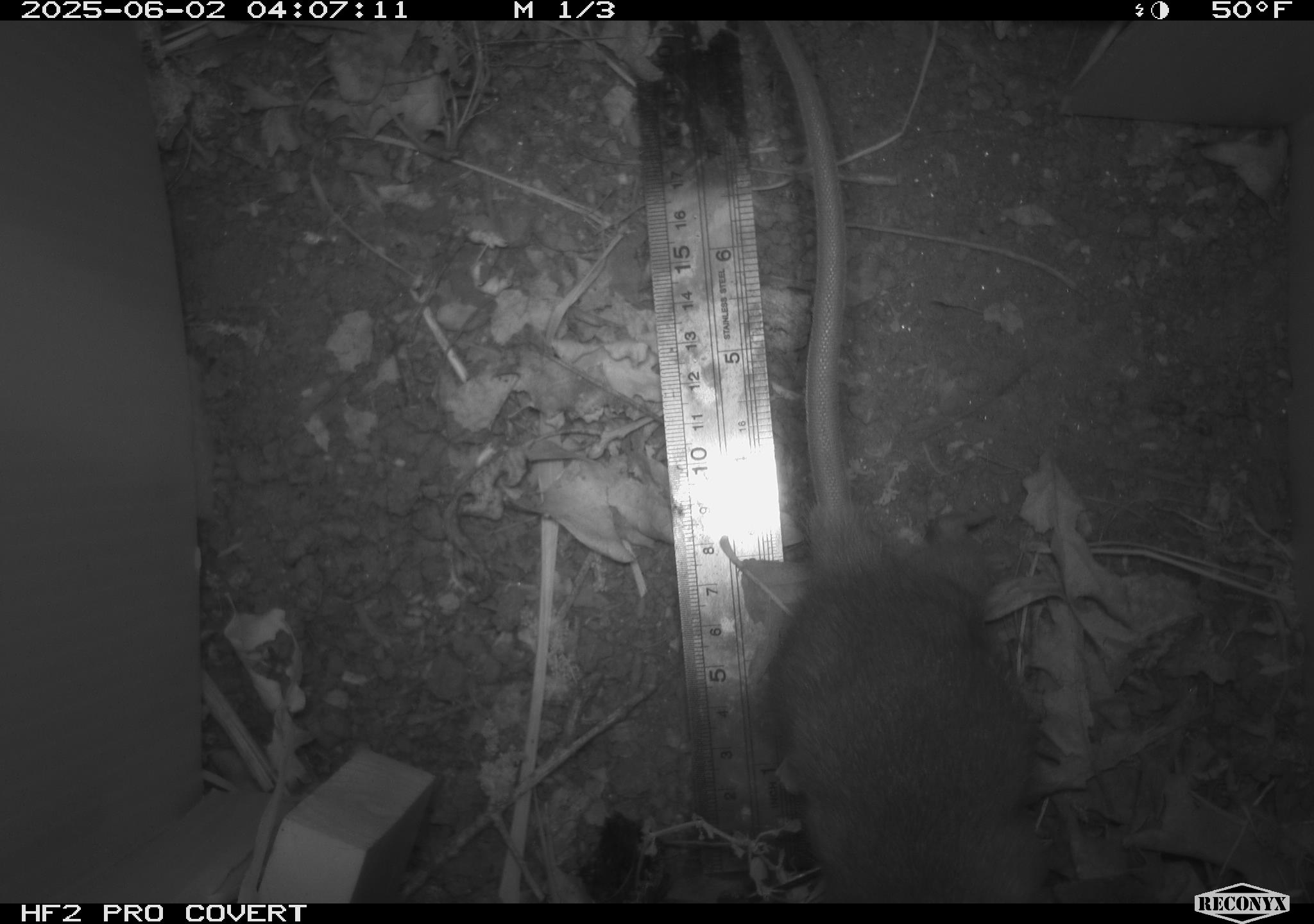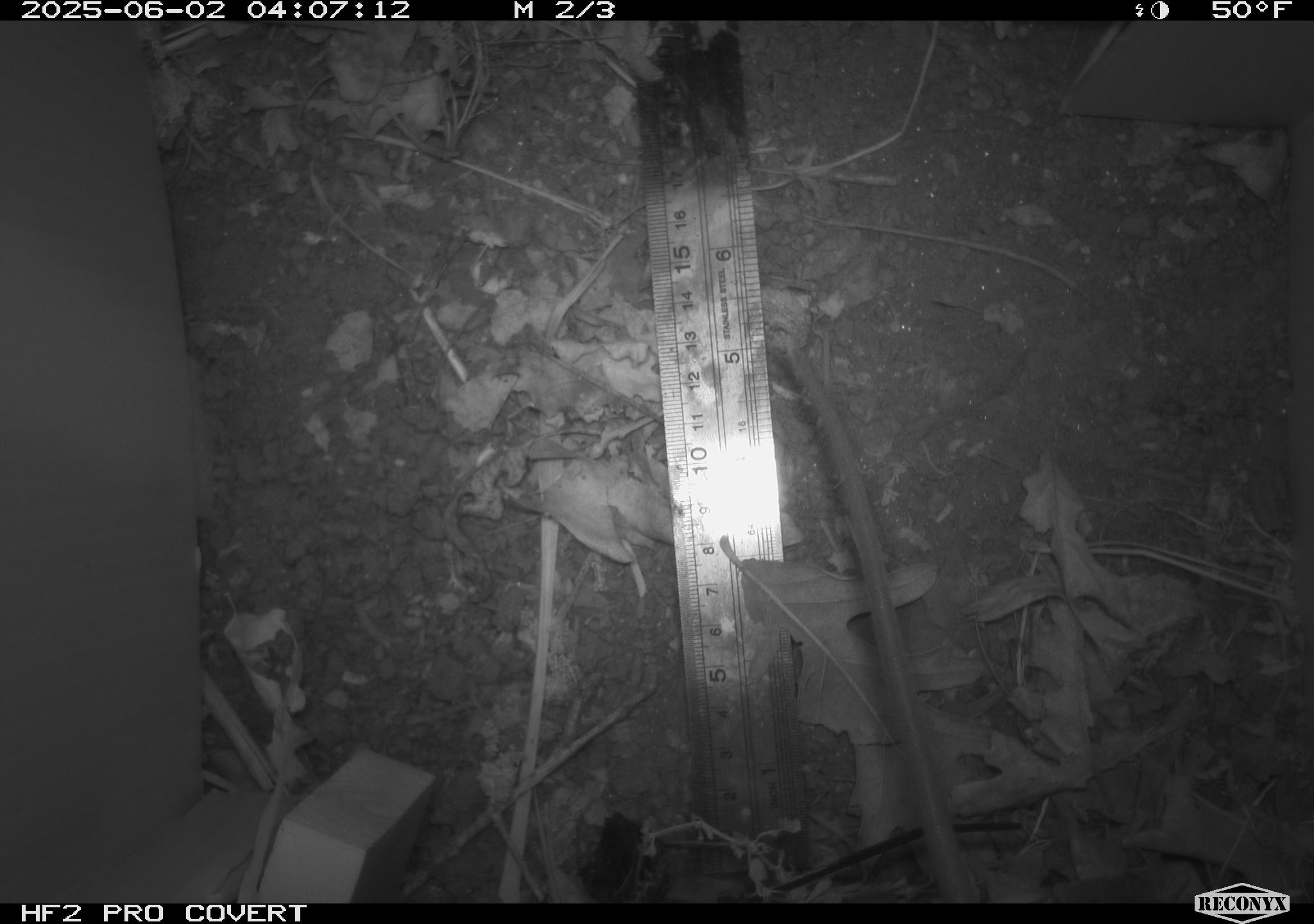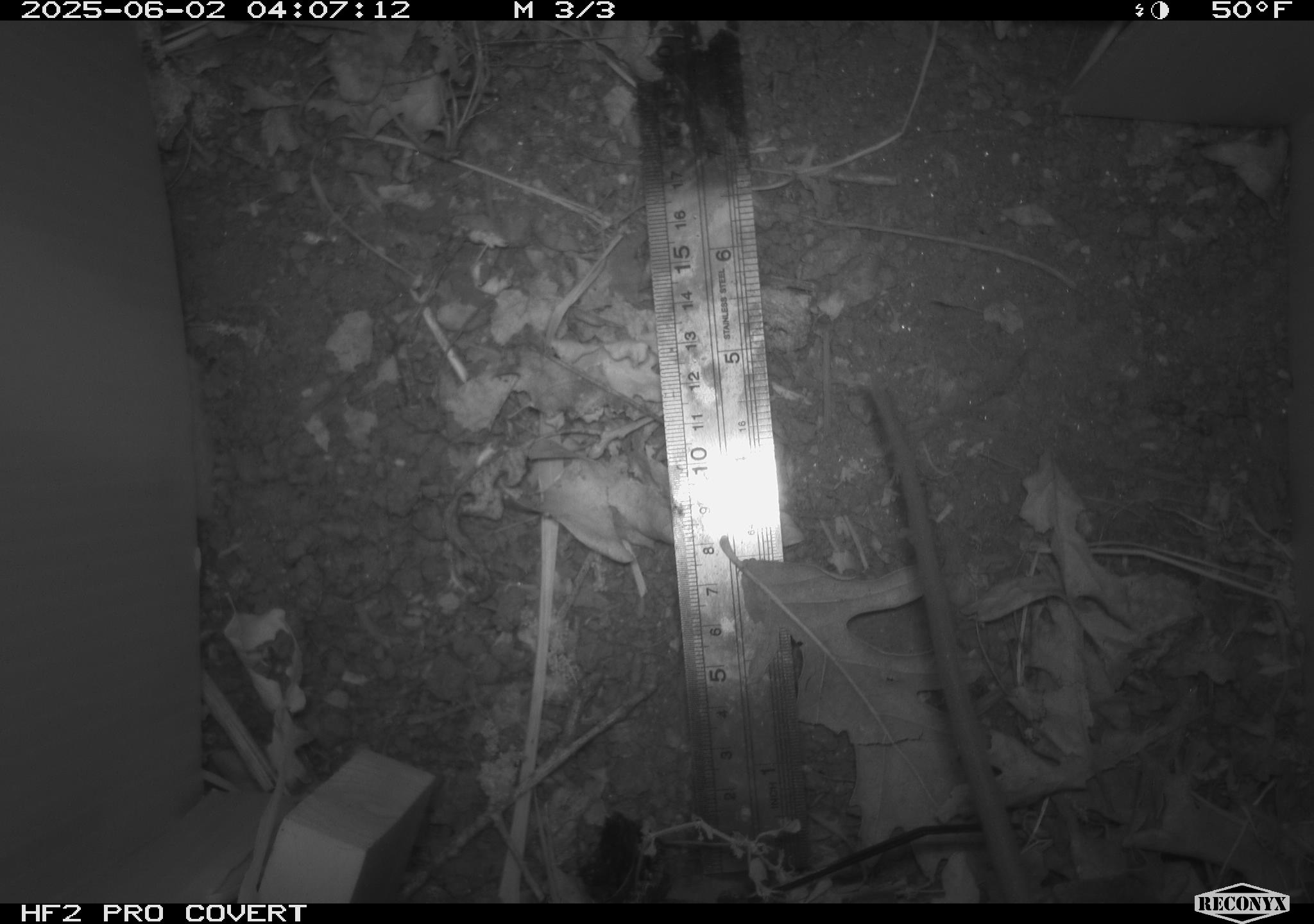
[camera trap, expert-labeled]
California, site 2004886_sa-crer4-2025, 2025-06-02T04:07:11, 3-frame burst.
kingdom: Animalia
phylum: Chordata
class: Mammalia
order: Rodentia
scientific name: Rodentia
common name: rodent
Rodent (Rodentia).